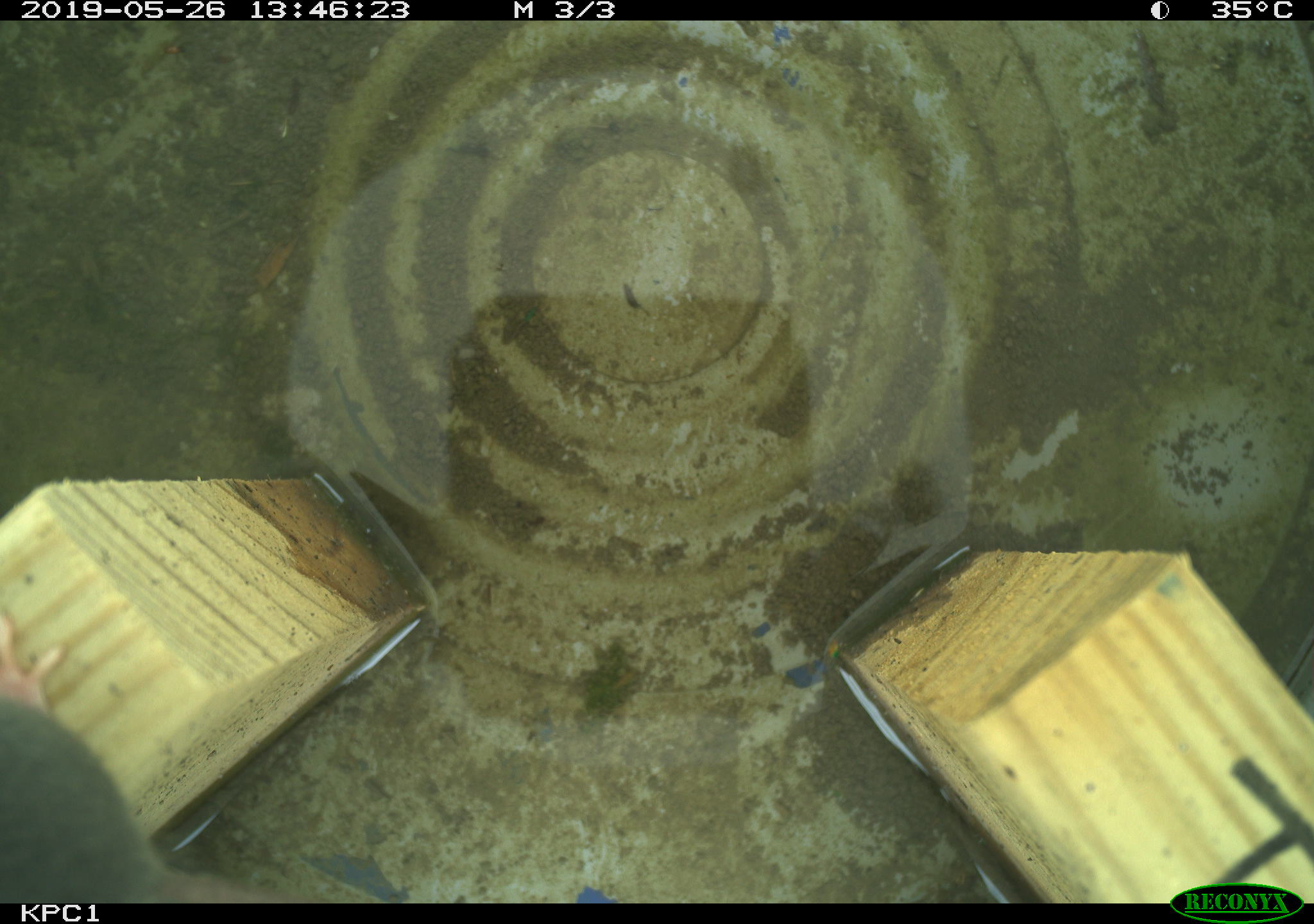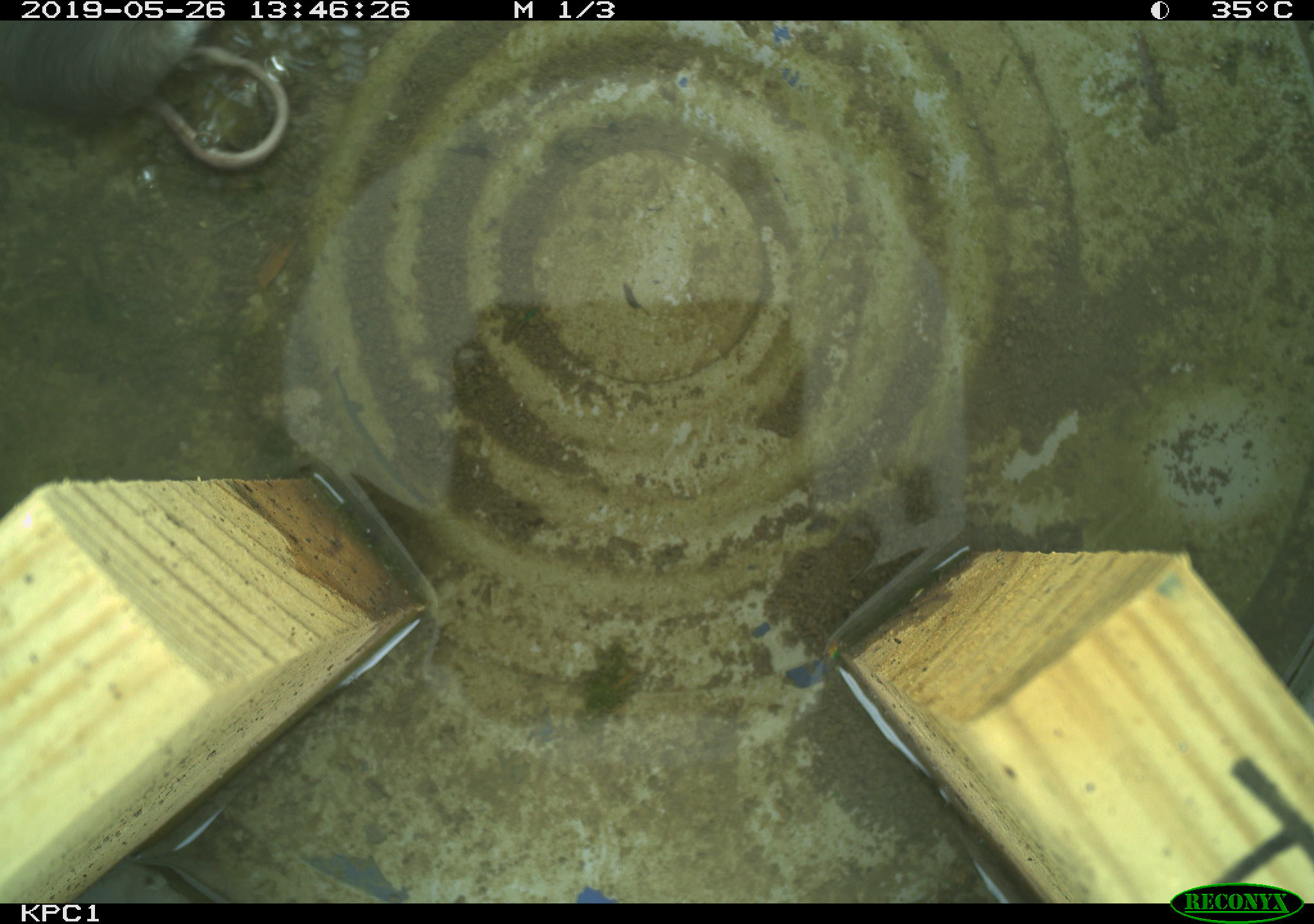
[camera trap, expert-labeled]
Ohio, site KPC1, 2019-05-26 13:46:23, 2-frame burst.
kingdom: Animalia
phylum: Chordata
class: Mammalia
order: Rodentia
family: Cricetidae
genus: Peromyscus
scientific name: Peromyscus leucopus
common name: white-footed mouse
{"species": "white-footed mouse (Peromyscus leucopus)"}